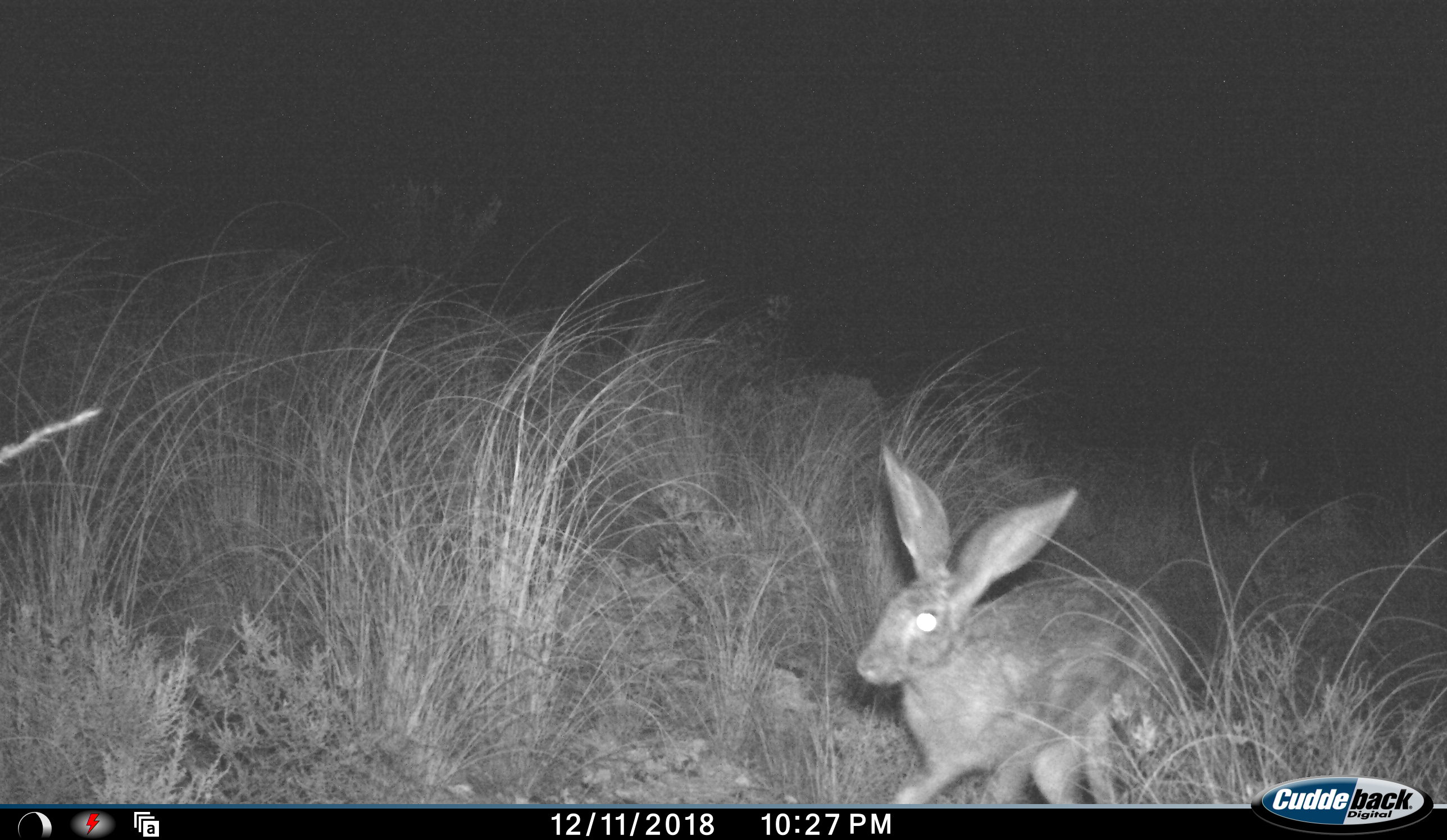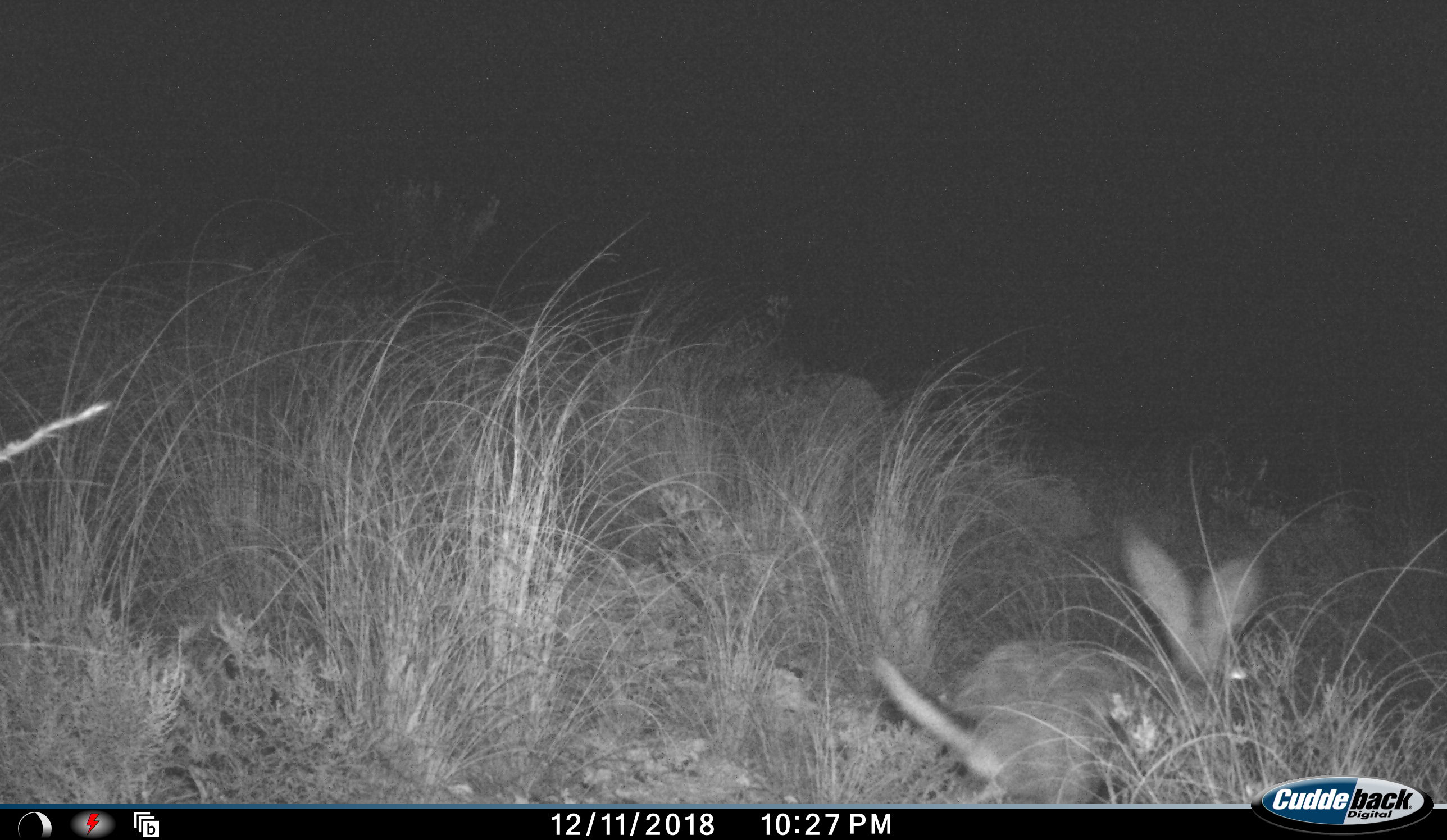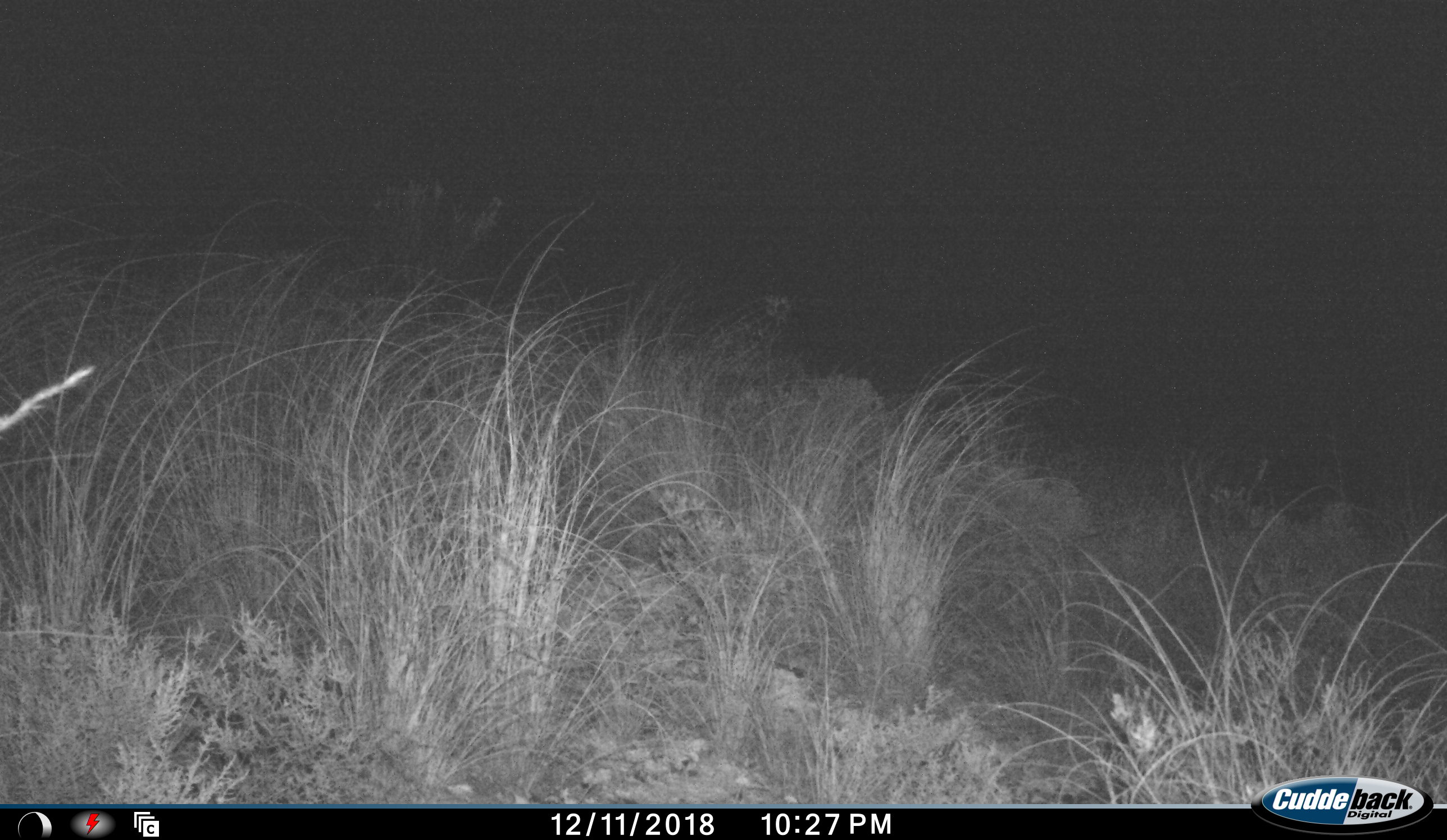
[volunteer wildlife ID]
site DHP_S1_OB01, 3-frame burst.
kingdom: Animalia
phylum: Chordata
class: Mammalia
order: Lagomorpha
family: Leporidae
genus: Lepus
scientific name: Lepus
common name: hare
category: hareunknown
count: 1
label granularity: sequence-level